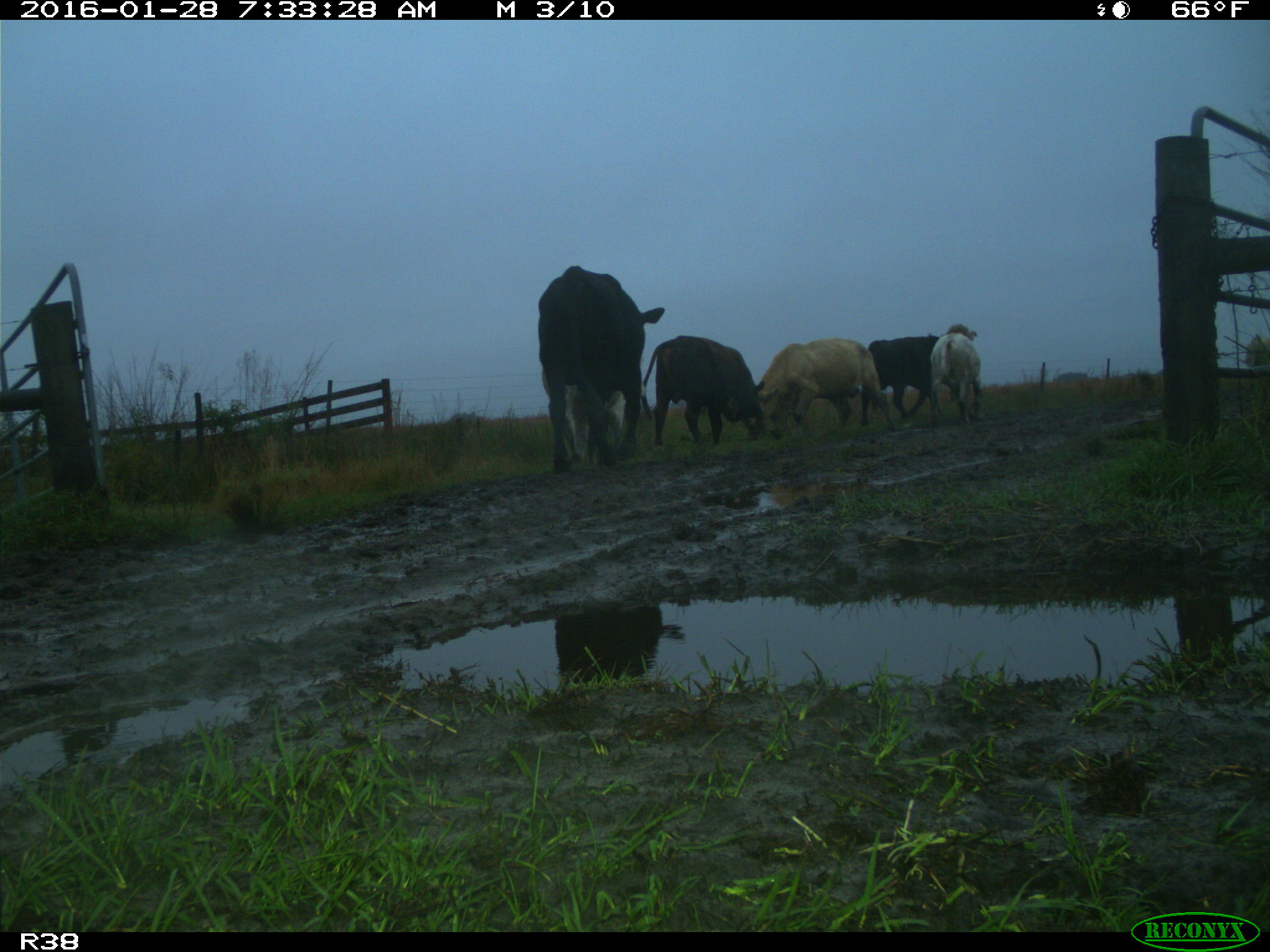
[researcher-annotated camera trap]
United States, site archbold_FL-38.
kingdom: Animalia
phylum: Chordata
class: Mammalia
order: Artiodactyla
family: Bovidae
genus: Bos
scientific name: Bos taurus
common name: domestic cow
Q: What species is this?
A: Bos taurus (domestic cow).